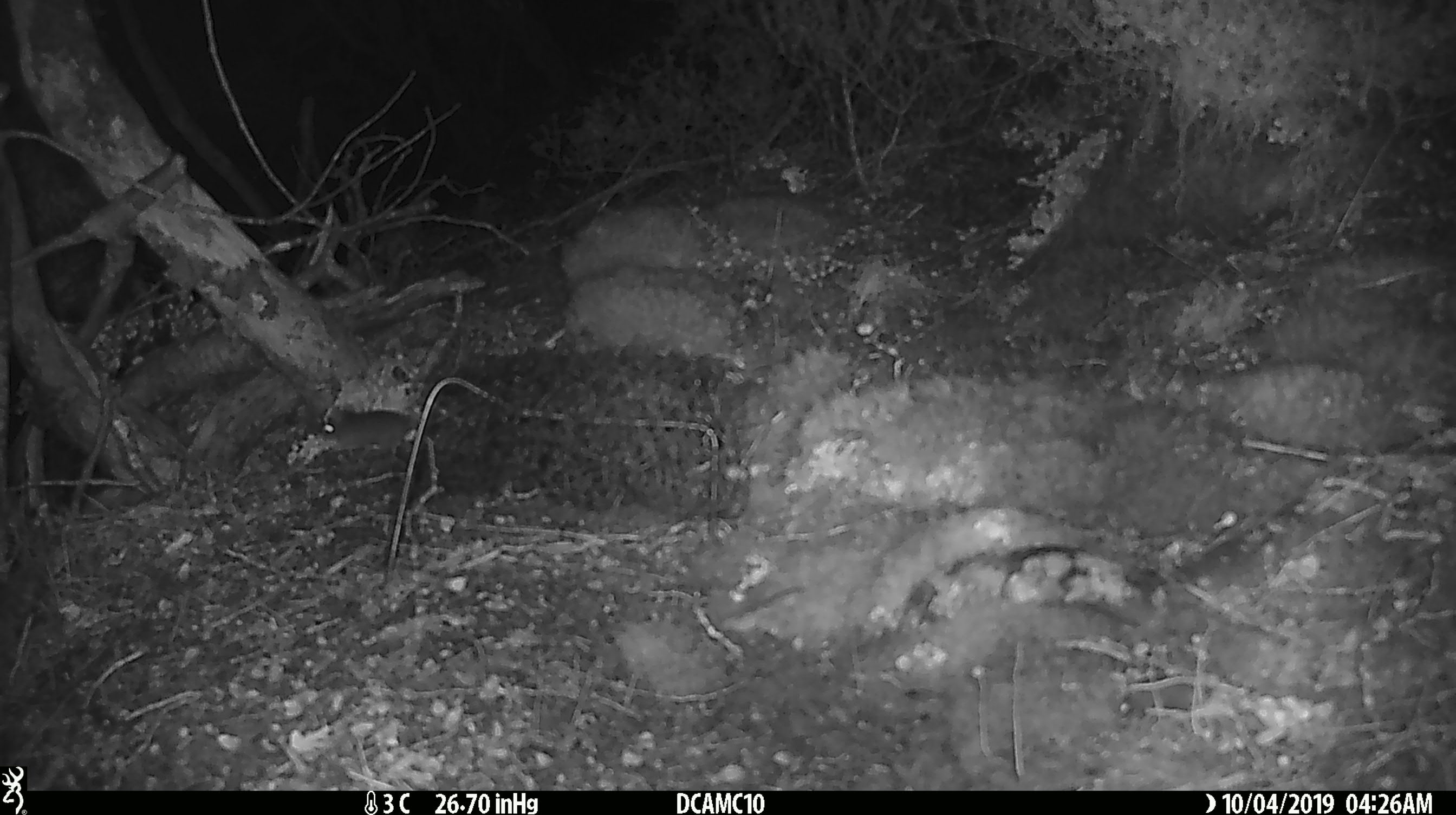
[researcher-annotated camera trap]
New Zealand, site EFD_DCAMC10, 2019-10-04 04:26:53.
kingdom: Animalia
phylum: Chordata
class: Mammalia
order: Rodentia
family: Muridae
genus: Mus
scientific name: Mus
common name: mouse